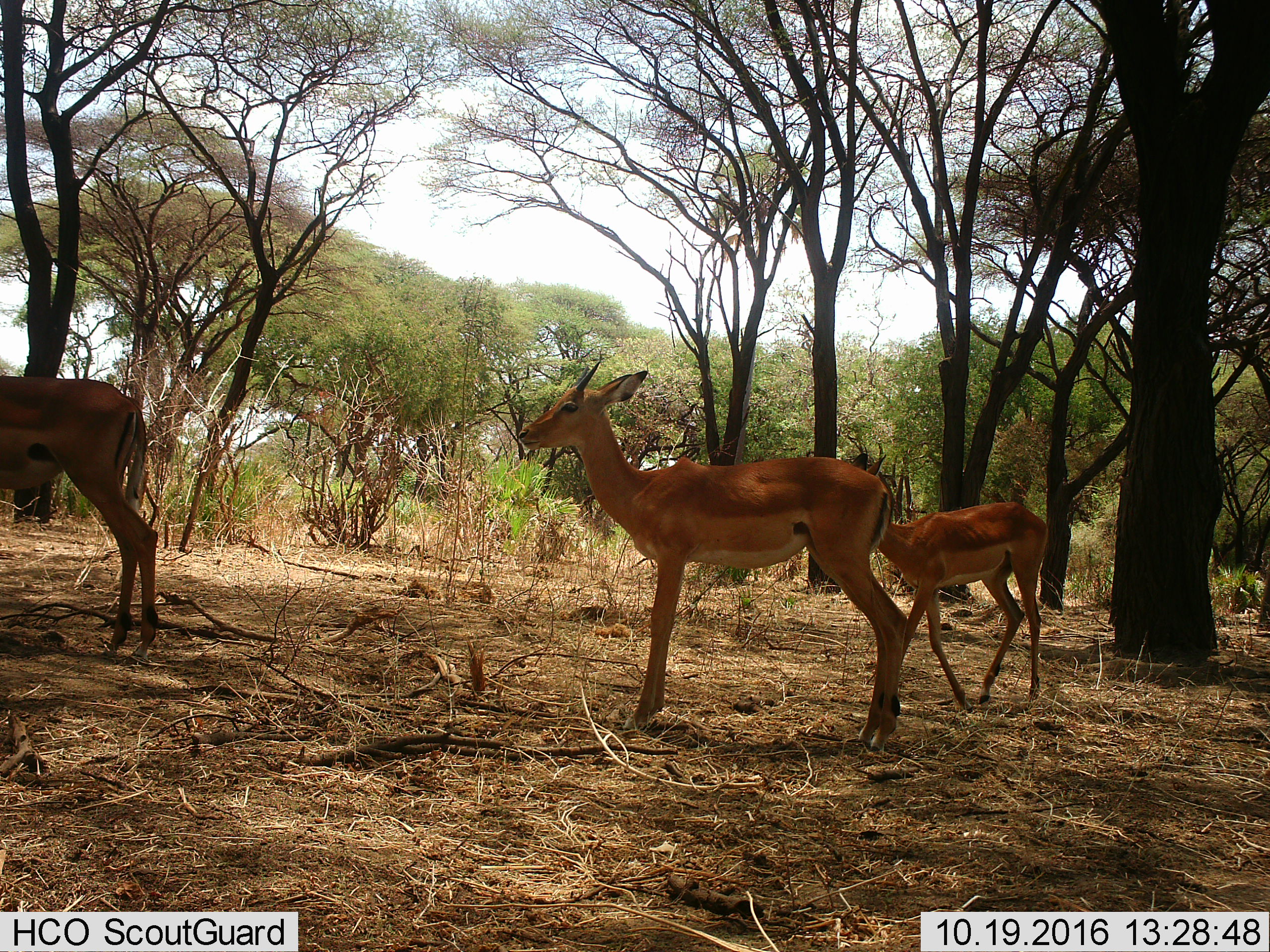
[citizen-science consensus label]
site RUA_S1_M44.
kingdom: Animalia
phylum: Chordata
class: Mammalia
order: Artiodactyla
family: Bovidae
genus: Aepyceros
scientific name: Aepyceros melampus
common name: impala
Impala (Aepyceros melampus), count 3. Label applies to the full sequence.